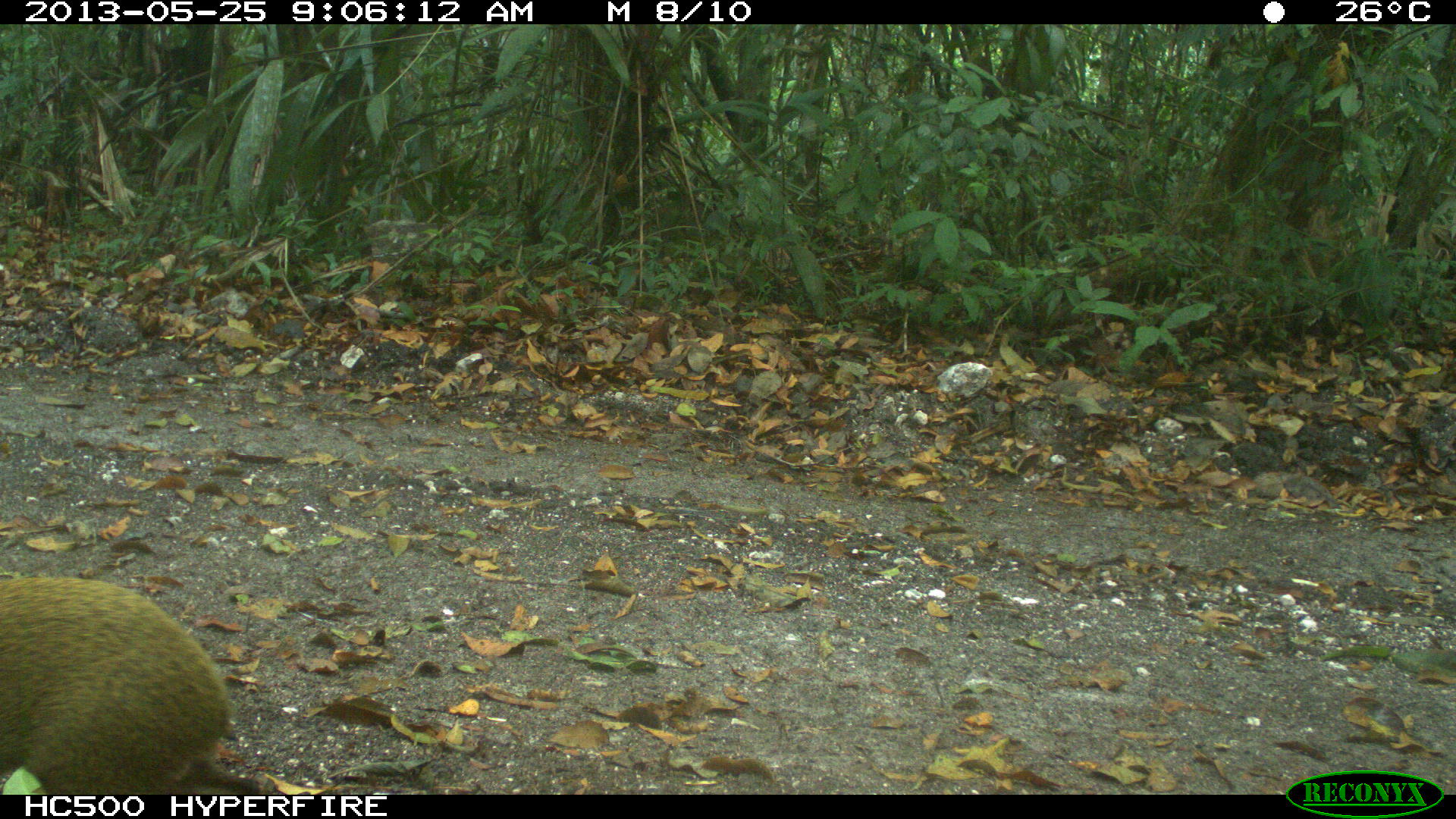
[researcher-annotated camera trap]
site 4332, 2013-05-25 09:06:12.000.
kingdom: Animalia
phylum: Chordata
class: Mammalia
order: Rodentia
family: Dasyproctidae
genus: Dasyprocta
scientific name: Dasyprocta punctata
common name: central american agouti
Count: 1.